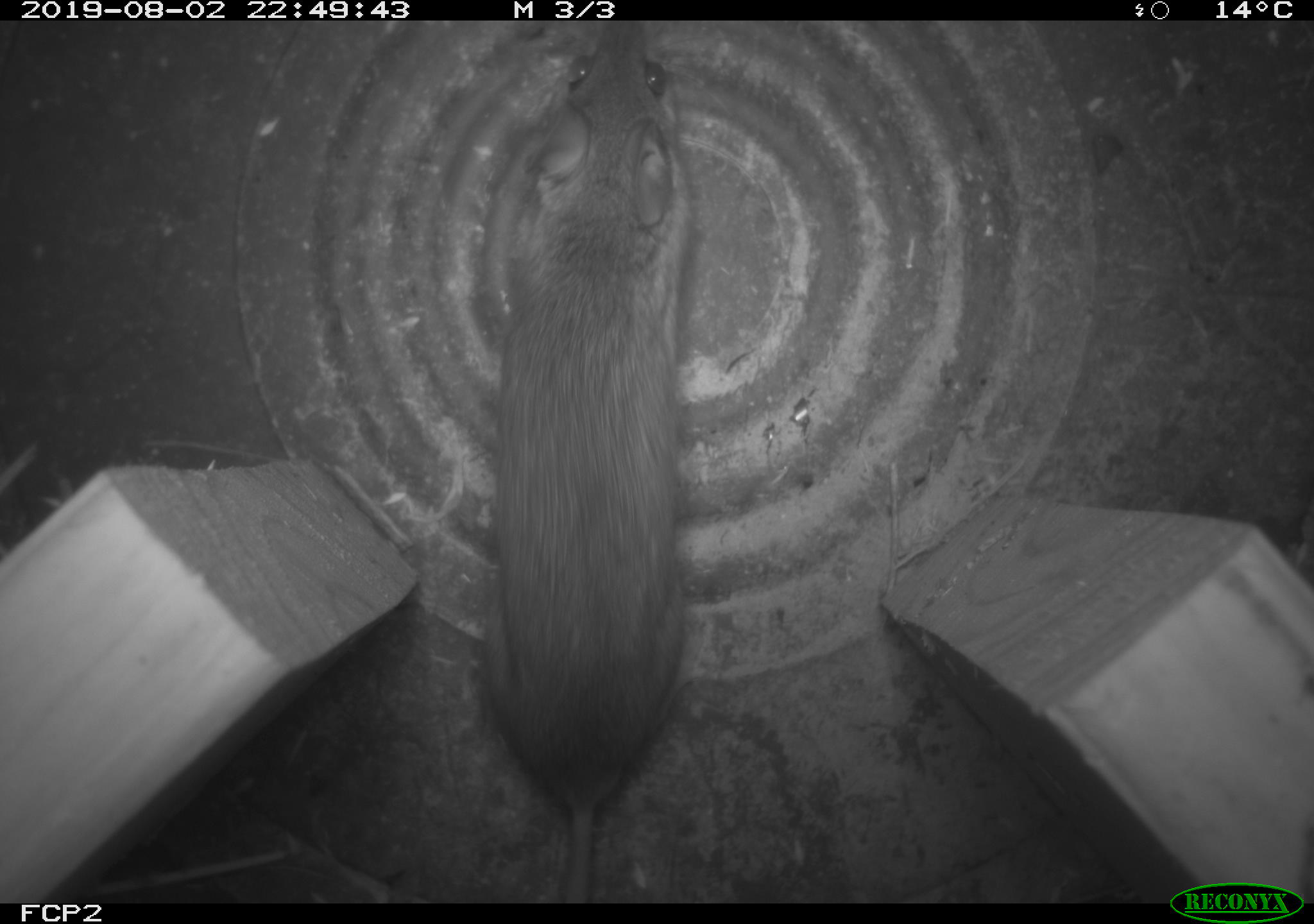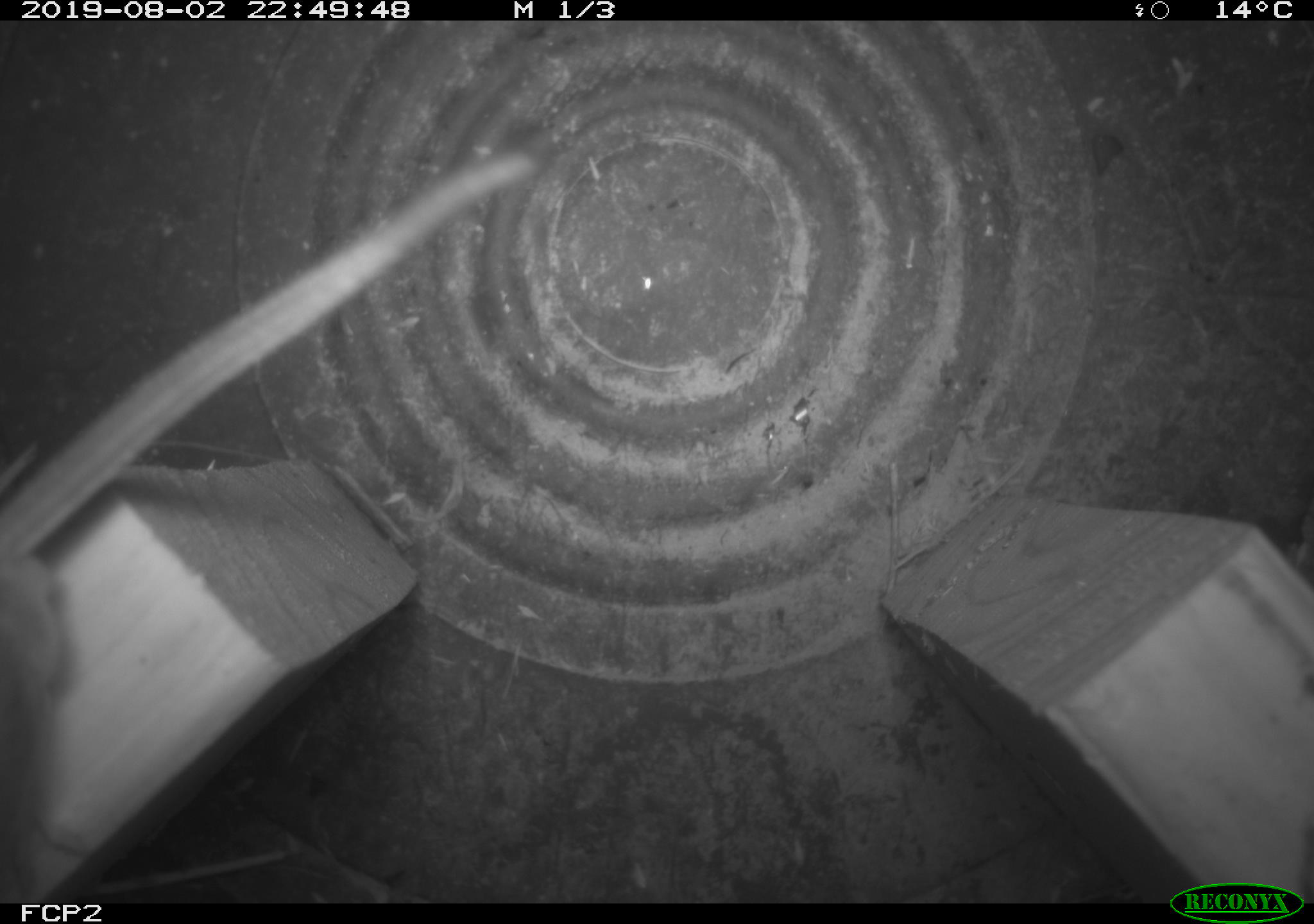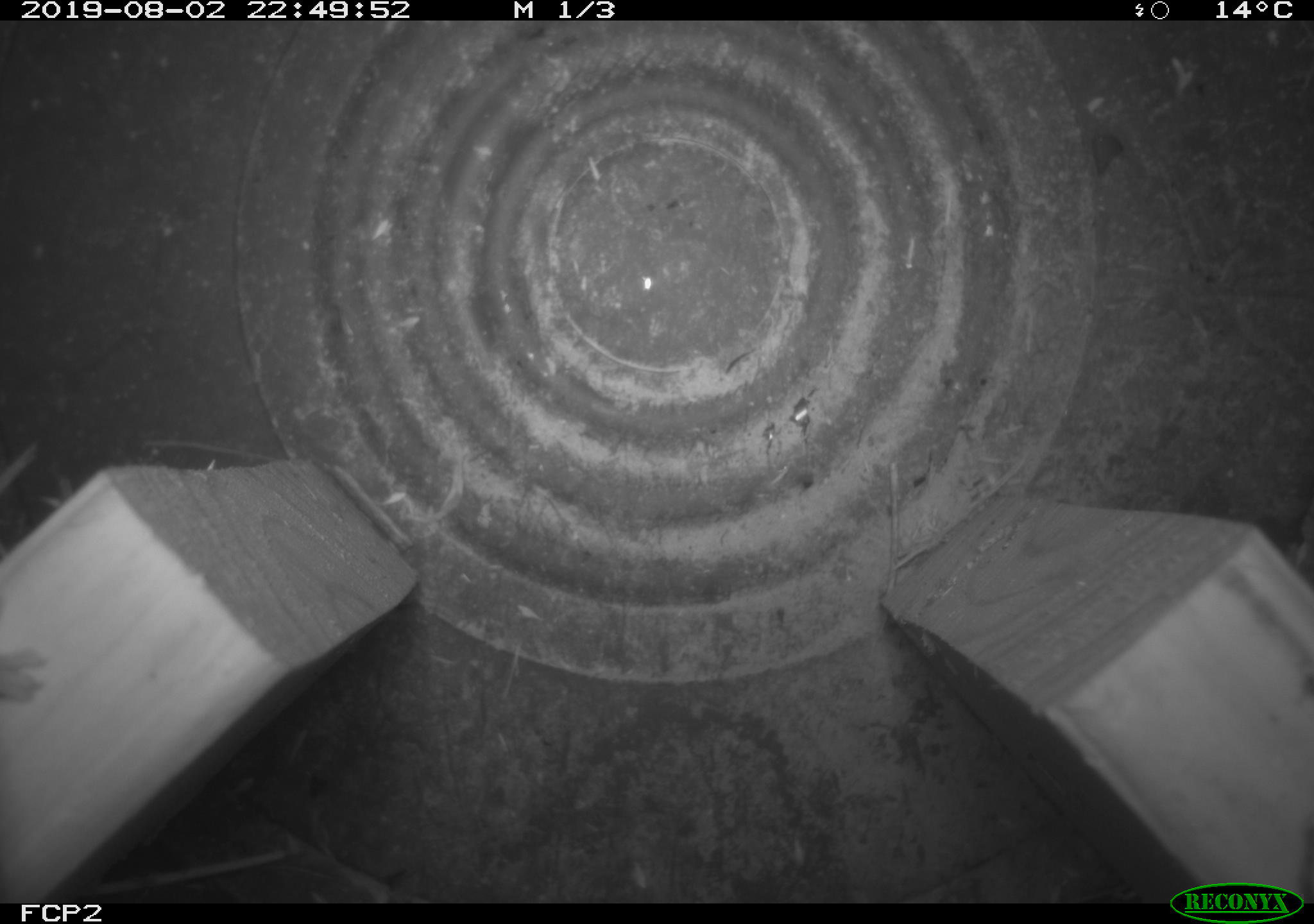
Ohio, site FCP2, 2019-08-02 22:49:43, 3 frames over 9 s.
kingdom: Animalia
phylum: Chordata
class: Mammalia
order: Rodentia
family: Cricetidae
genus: Peromyscus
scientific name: Peromyscus leucopus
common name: white-footed mouse